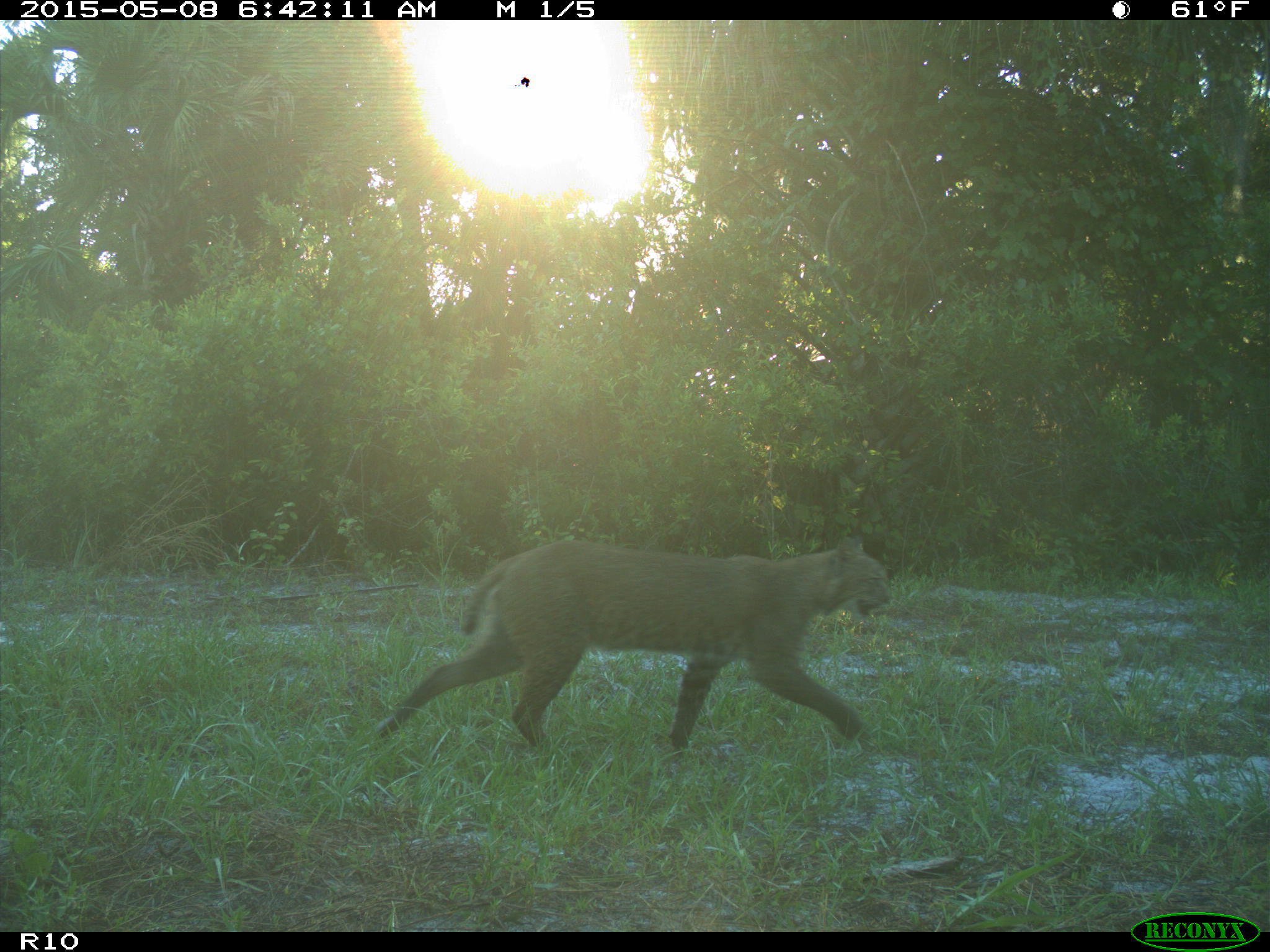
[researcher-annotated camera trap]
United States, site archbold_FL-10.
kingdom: Animalia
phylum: Chordata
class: Mammalia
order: Carnivora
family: Felidae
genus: Lynx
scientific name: Lynx rufus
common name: bobcat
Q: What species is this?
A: Lynx rufus (bobcat).